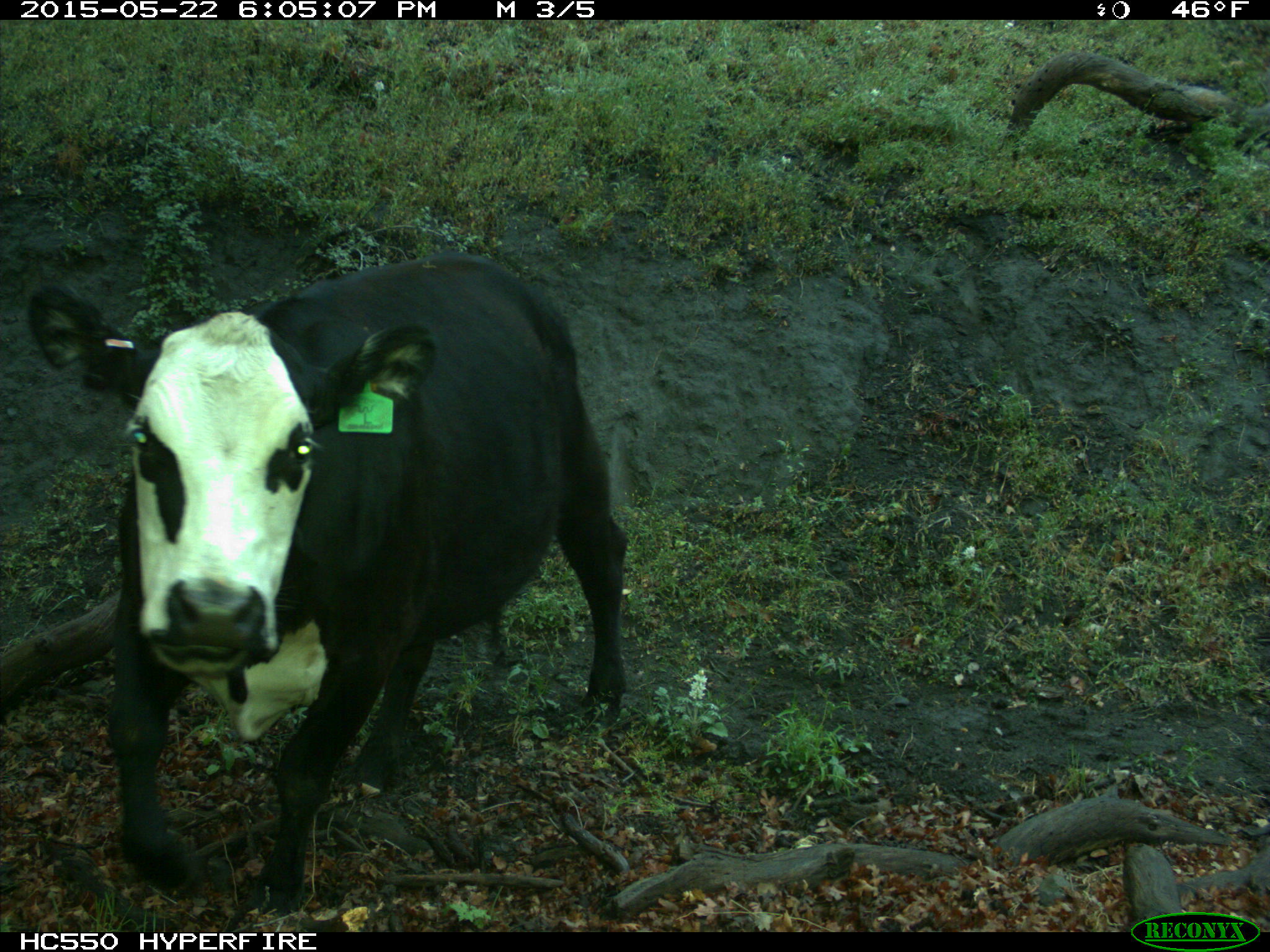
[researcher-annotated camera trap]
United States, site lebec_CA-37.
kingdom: Animalia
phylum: Chordata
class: Mammalia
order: Artiodactyla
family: Bovidae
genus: Bos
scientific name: Bos taurus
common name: domestic cow